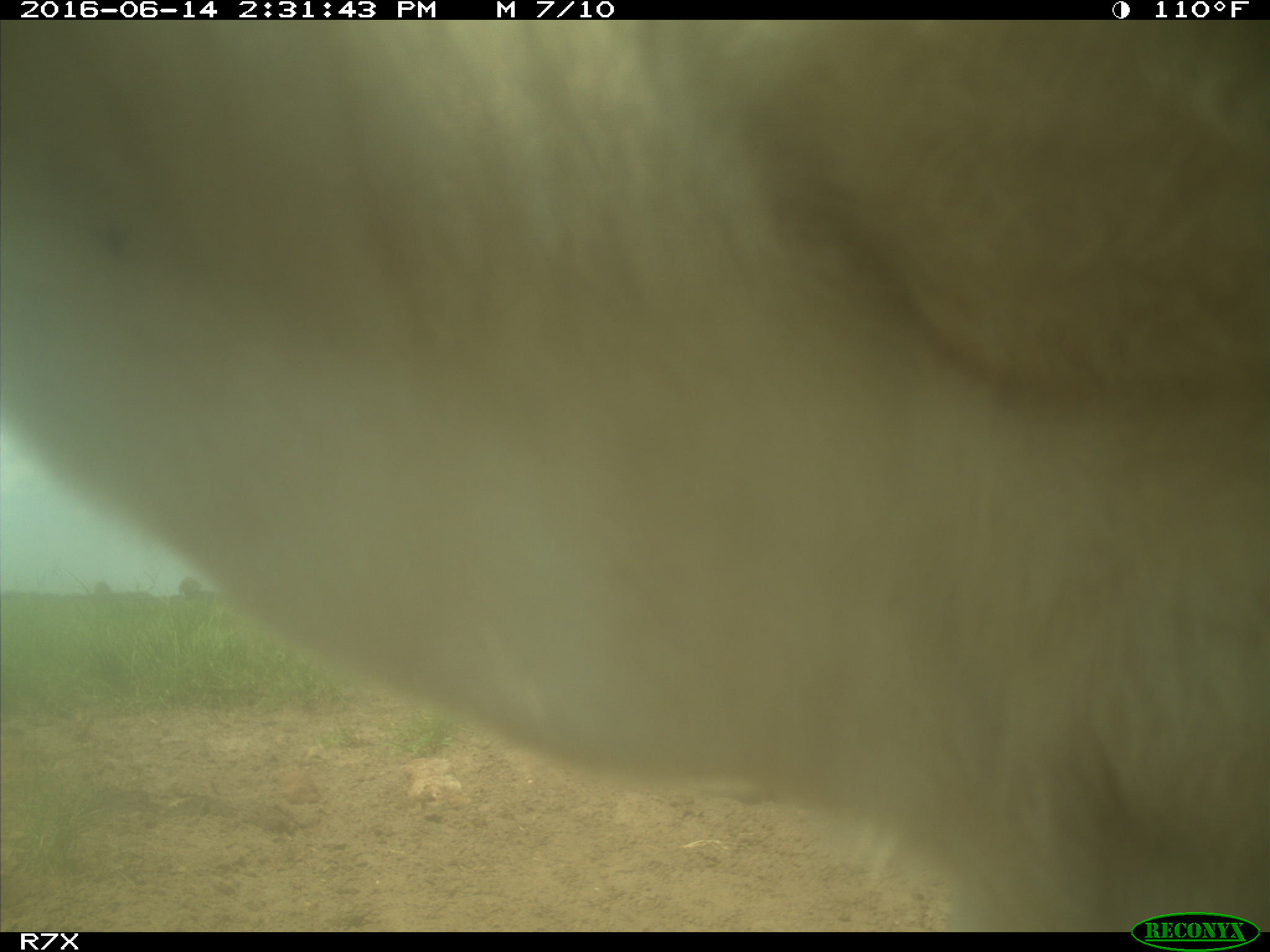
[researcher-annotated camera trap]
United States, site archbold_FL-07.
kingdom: Animalia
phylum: Chordata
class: Mammalia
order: Artiodactyla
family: Bovidae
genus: Bos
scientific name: Bos taurus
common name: domestic cow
Bos taurus (domestic cow).